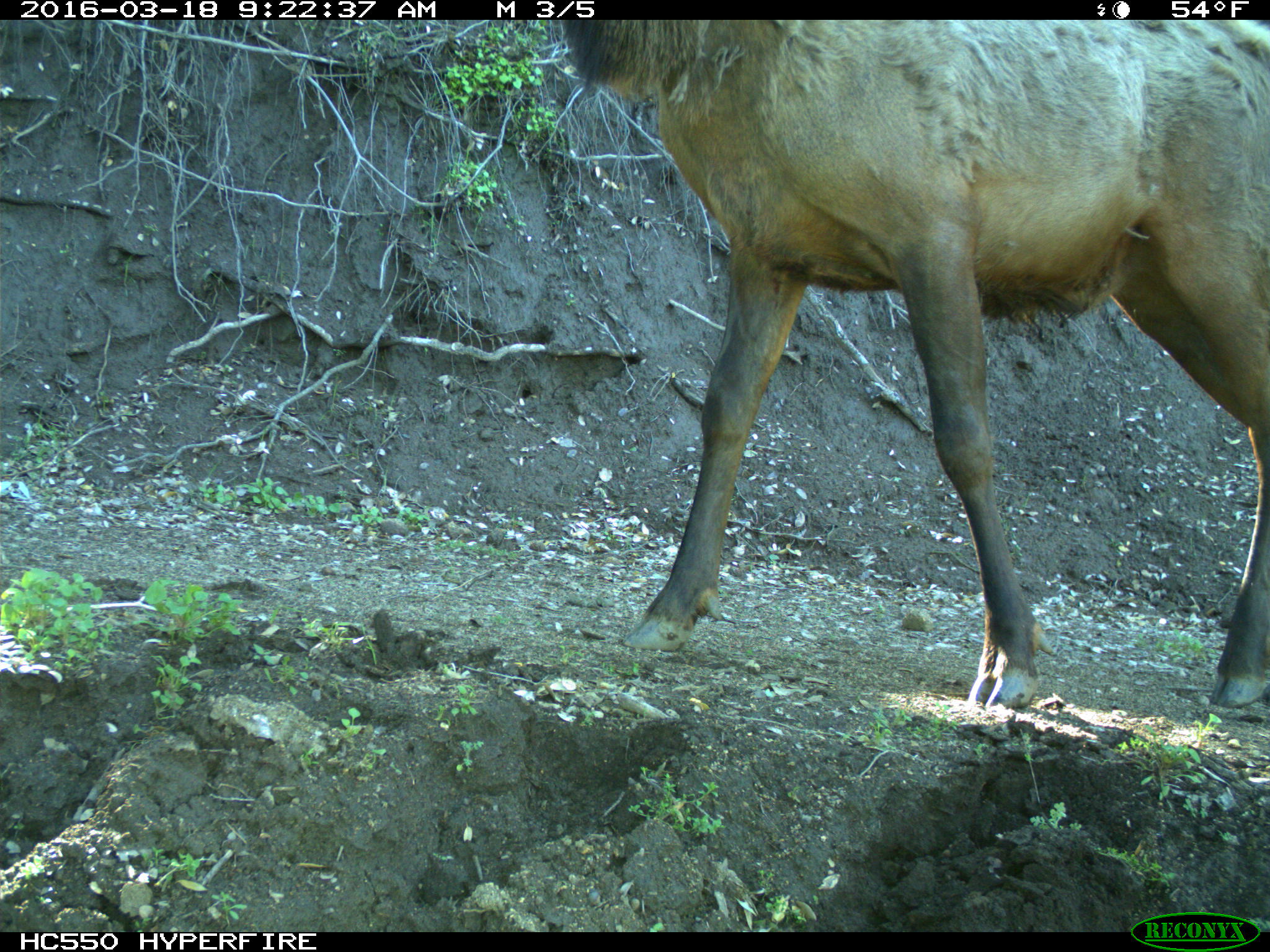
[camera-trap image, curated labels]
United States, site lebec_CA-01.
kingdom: Animalia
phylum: Chordata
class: Mammalia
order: Artiodactyla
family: Cervidae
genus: Cervus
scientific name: Cervus canadensis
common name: elk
Cervus canadensis (elk).